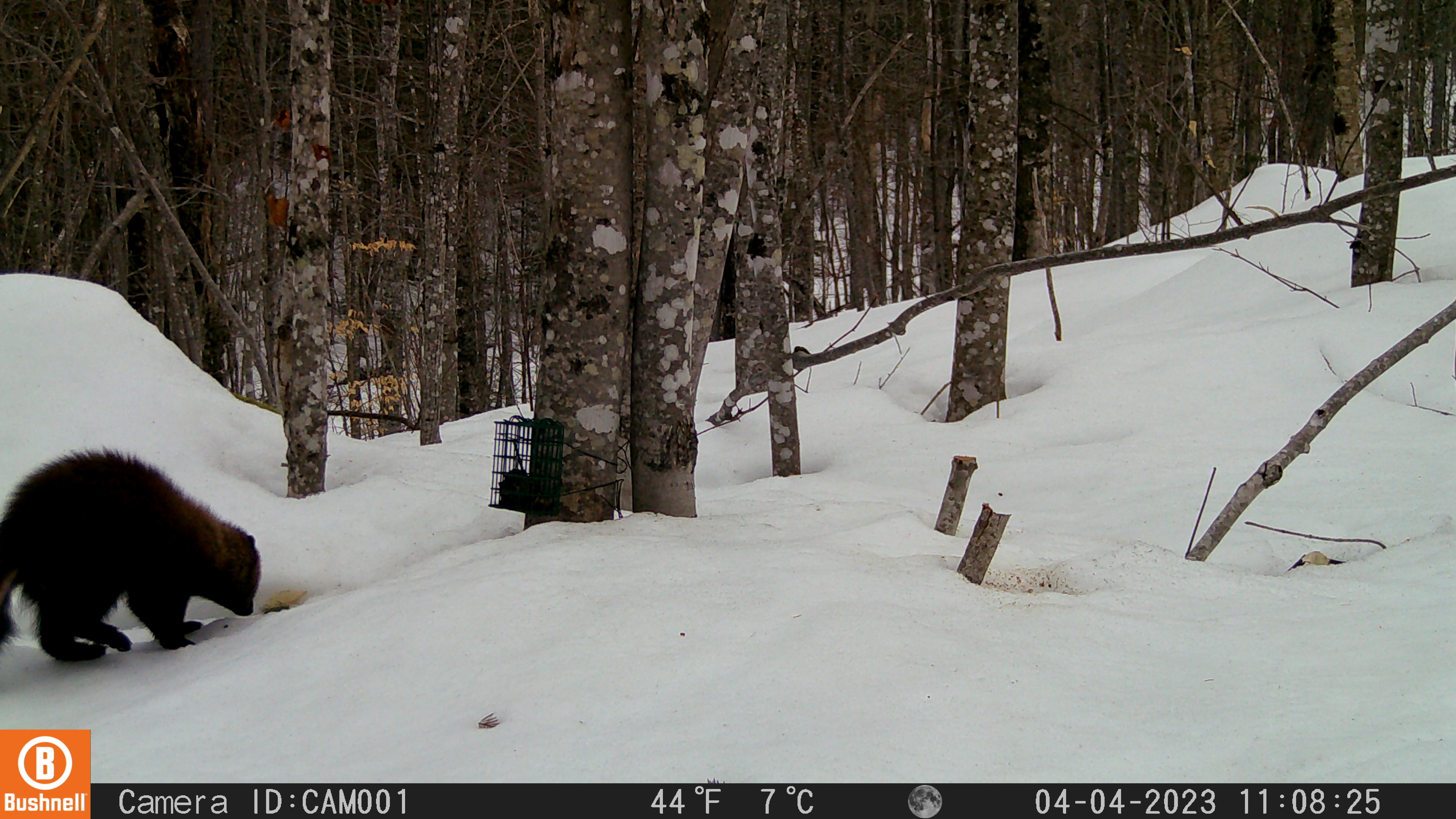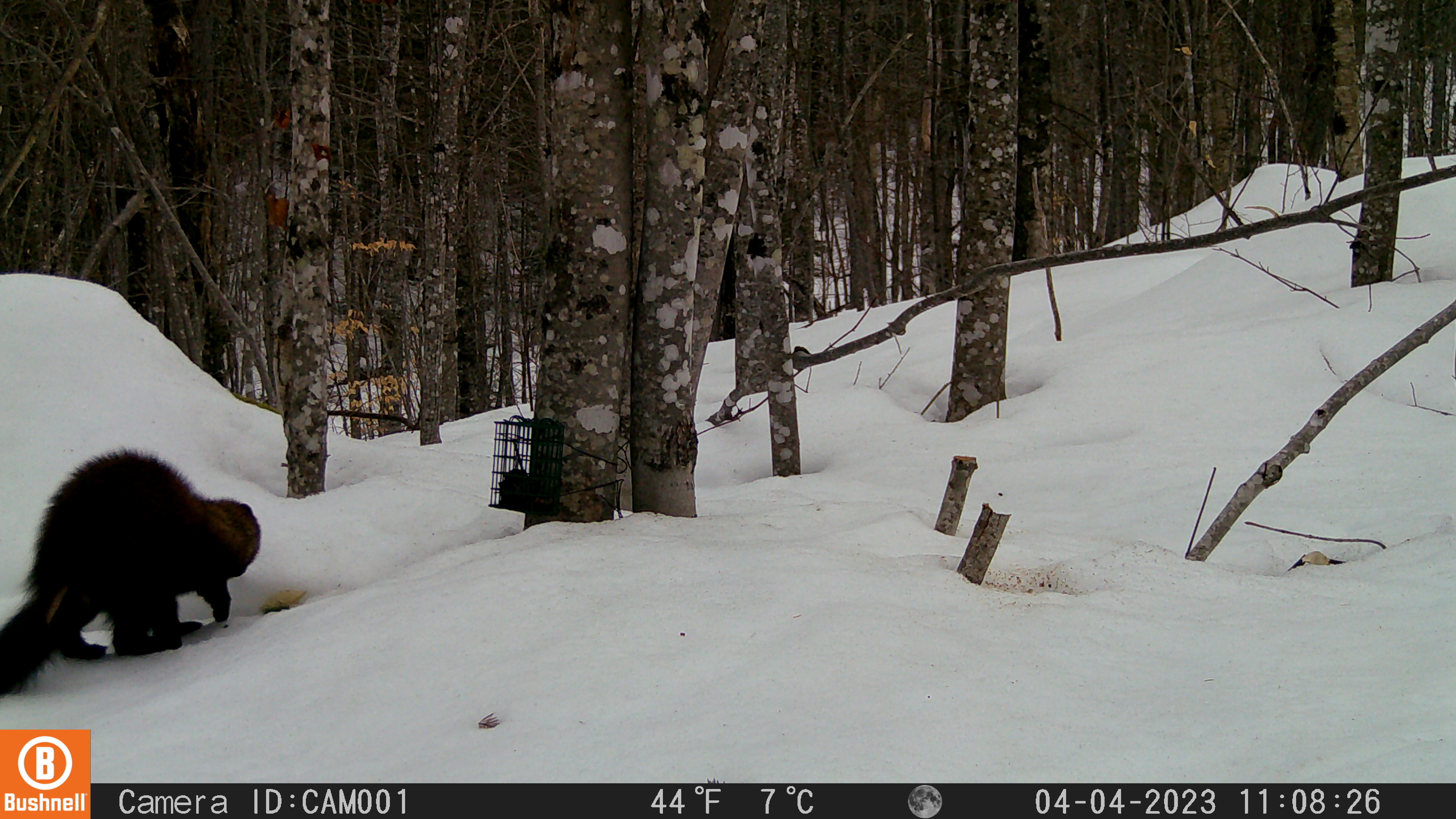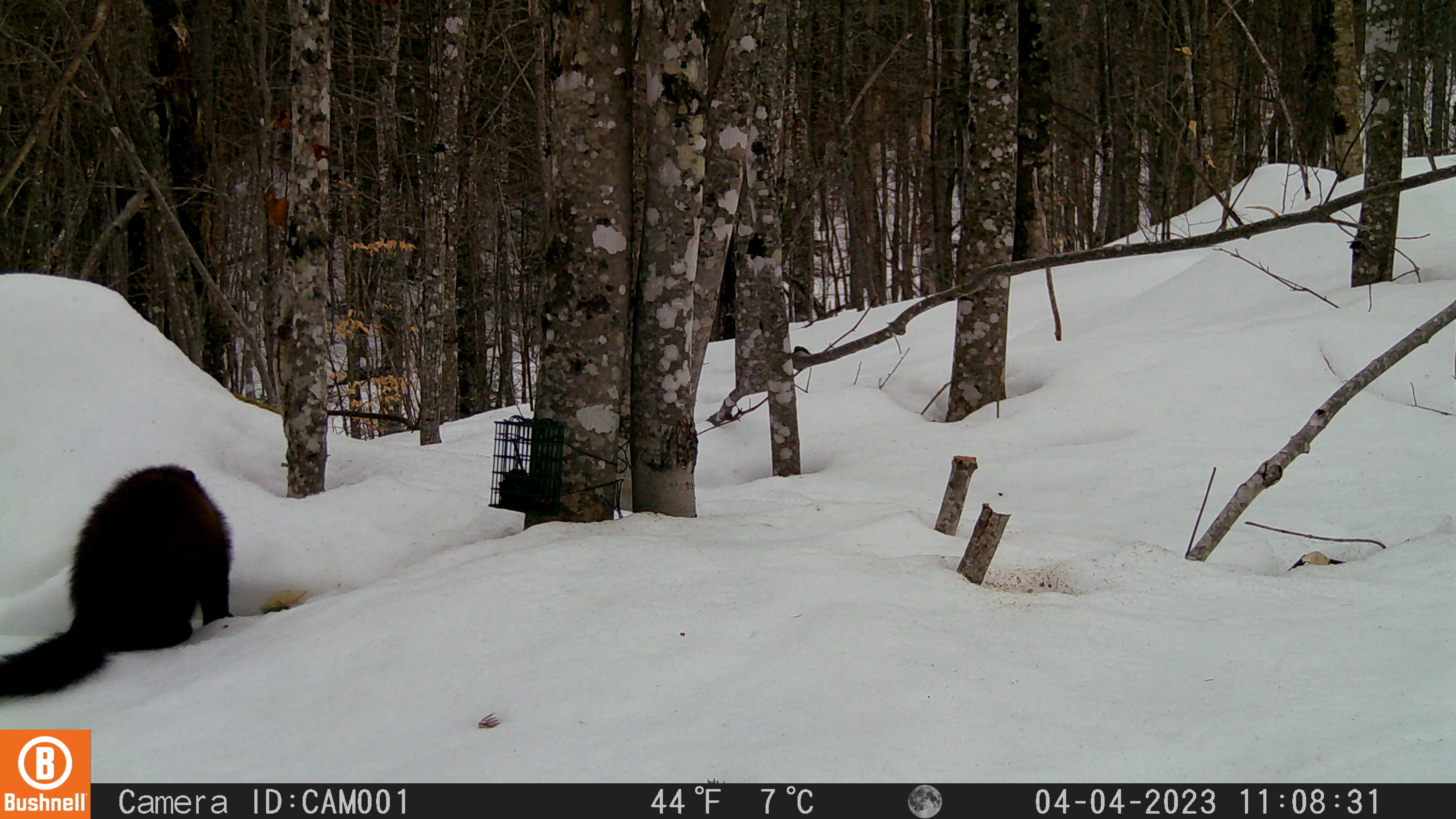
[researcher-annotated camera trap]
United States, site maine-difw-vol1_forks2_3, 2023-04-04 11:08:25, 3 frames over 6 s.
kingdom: Animalia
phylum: Chordata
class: Mammalia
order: Carnivora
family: Mustelidae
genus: Pekania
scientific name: Pekania pennanti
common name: fisher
Fisher (Pekania pennanti).